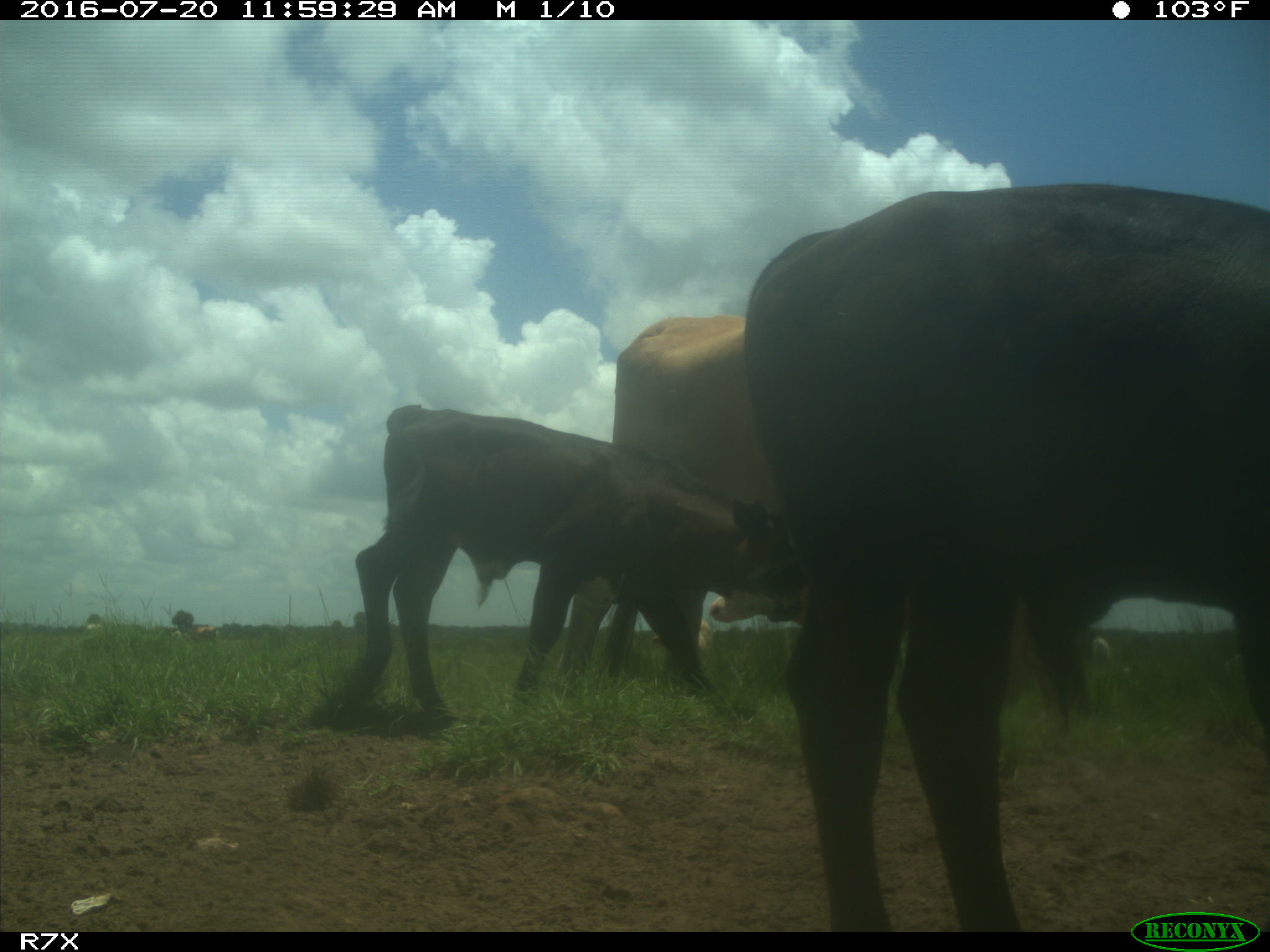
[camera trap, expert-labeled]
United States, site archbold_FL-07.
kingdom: Animalia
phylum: Chordata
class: Mammalia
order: Artiodactyla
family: Bovidae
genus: Bos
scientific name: Bos taurus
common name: domestic cow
Bos taurus (domestic cow).